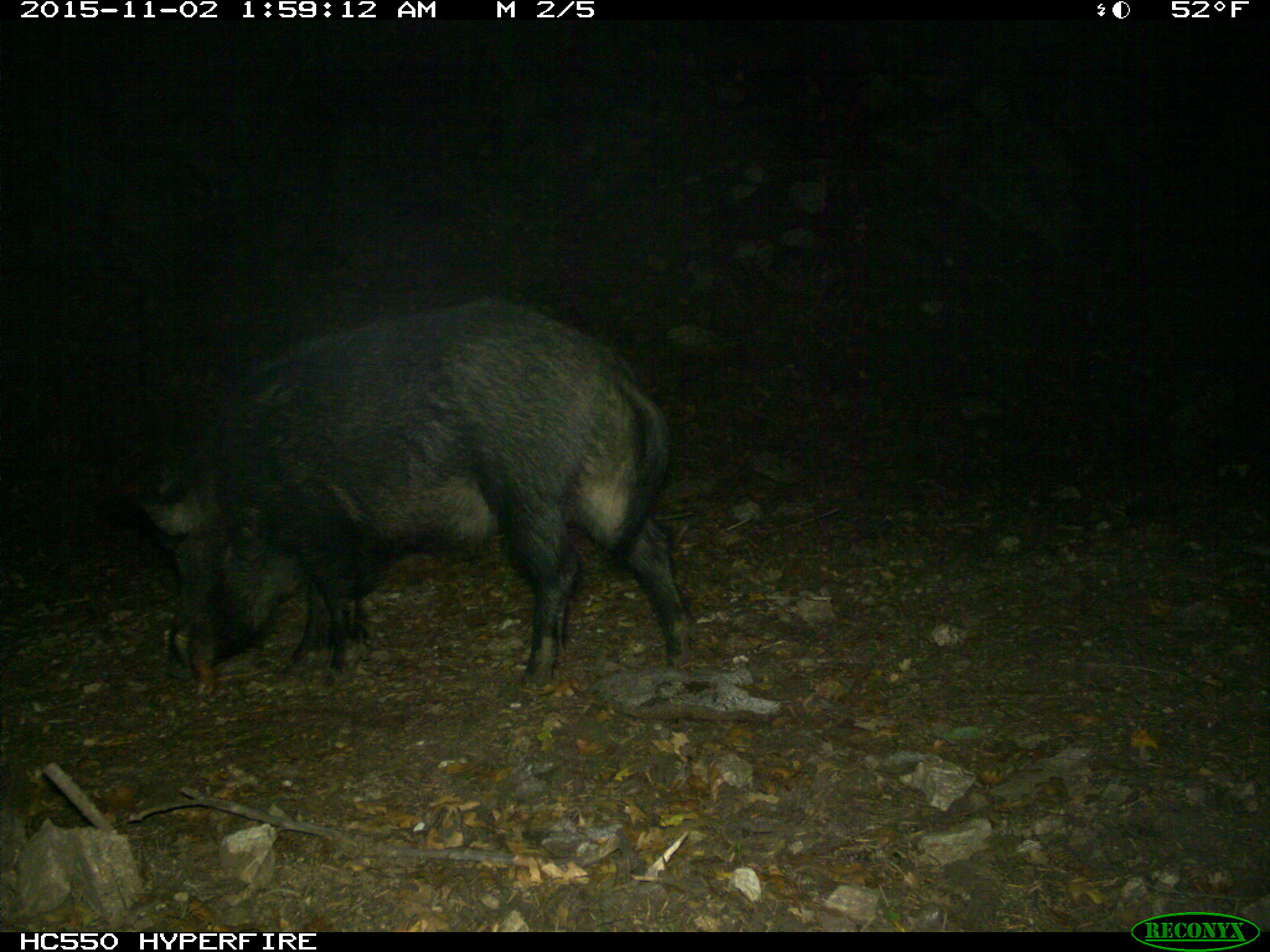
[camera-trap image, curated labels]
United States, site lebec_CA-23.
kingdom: Animalia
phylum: Chordata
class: Mammalia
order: Artiodactyla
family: Suidae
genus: Sus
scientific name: Sus scrofa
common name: wild boar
Sus scrofa (wild boar).